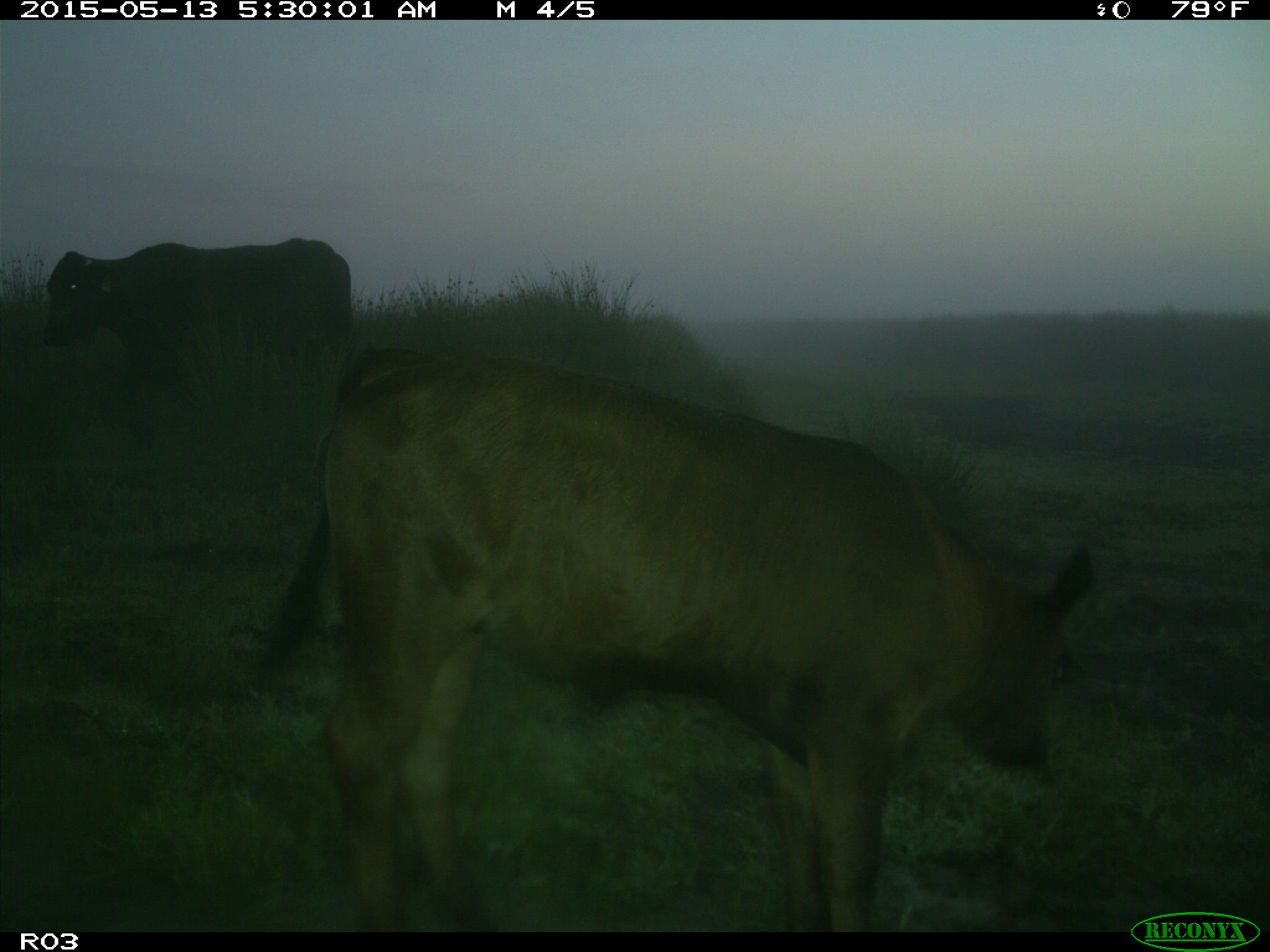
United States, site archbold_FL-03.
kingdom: Animalia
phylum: Chordata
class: Mammalia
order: Artiodactyla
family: Bovidae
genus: Bos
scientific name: Bos taurus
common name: domestic cow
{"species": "Bos taurus (domestic cow)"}